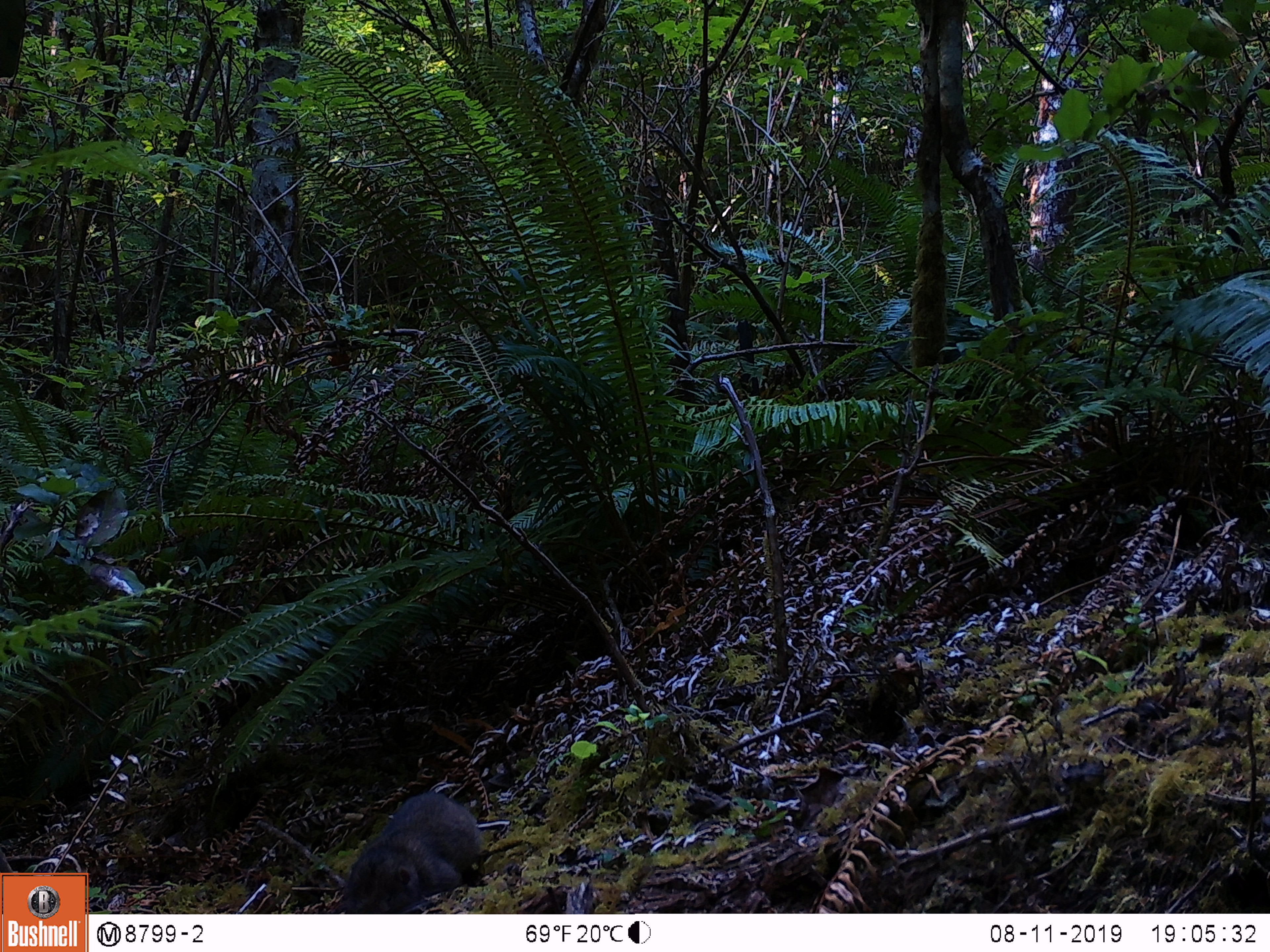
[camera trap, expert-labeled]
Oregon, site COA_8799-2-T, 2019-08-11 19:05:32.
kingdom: Animalia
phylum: Chordata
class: Mammalia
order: Rodentia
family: Aplodontiidae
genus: Aplodontia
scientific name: Aplodontia rufa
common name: mountain beaver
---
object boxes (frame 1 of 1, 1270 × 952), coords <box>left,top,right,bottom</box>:
mountain beaver: <box>336,792,486,911</box>